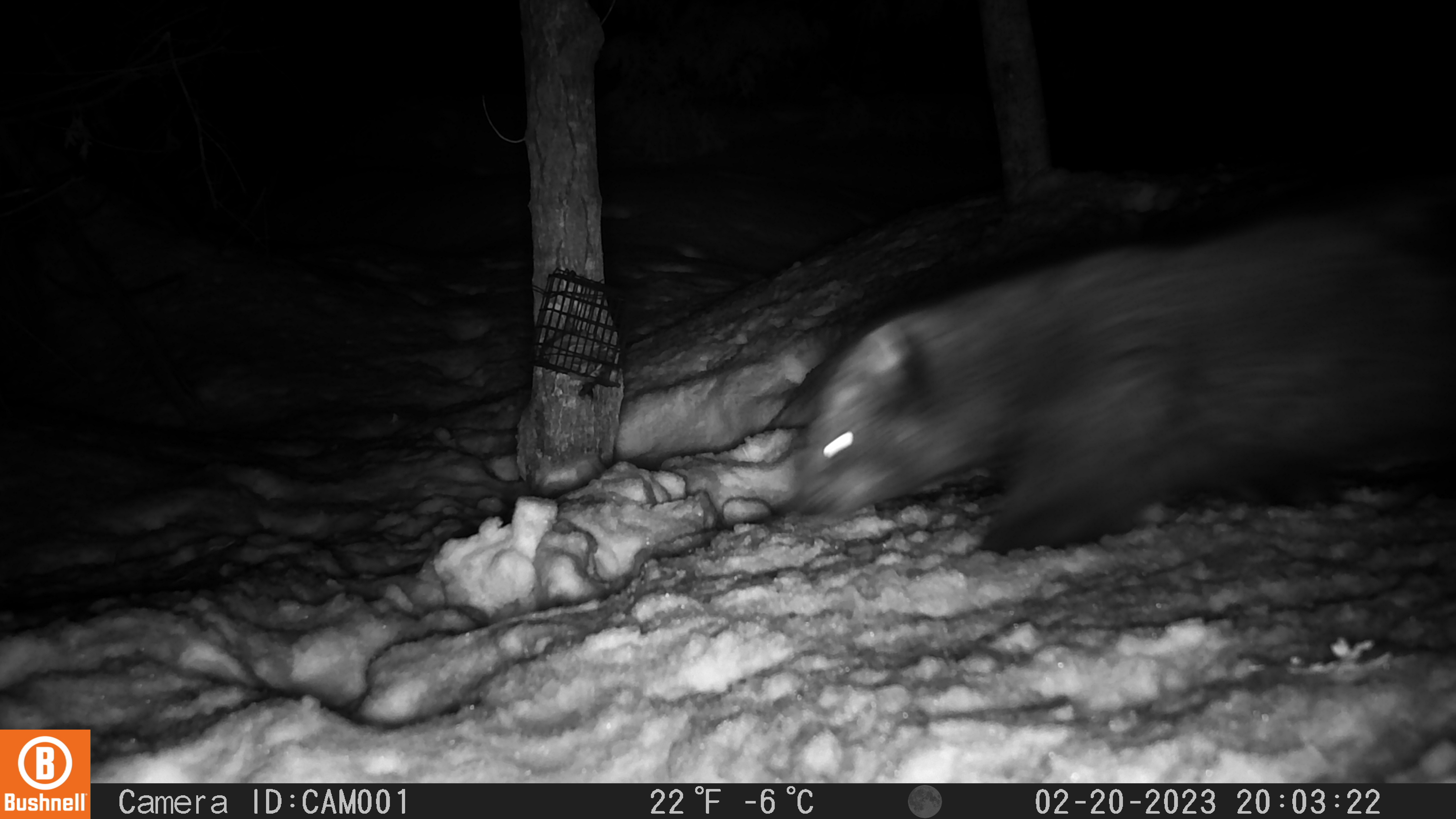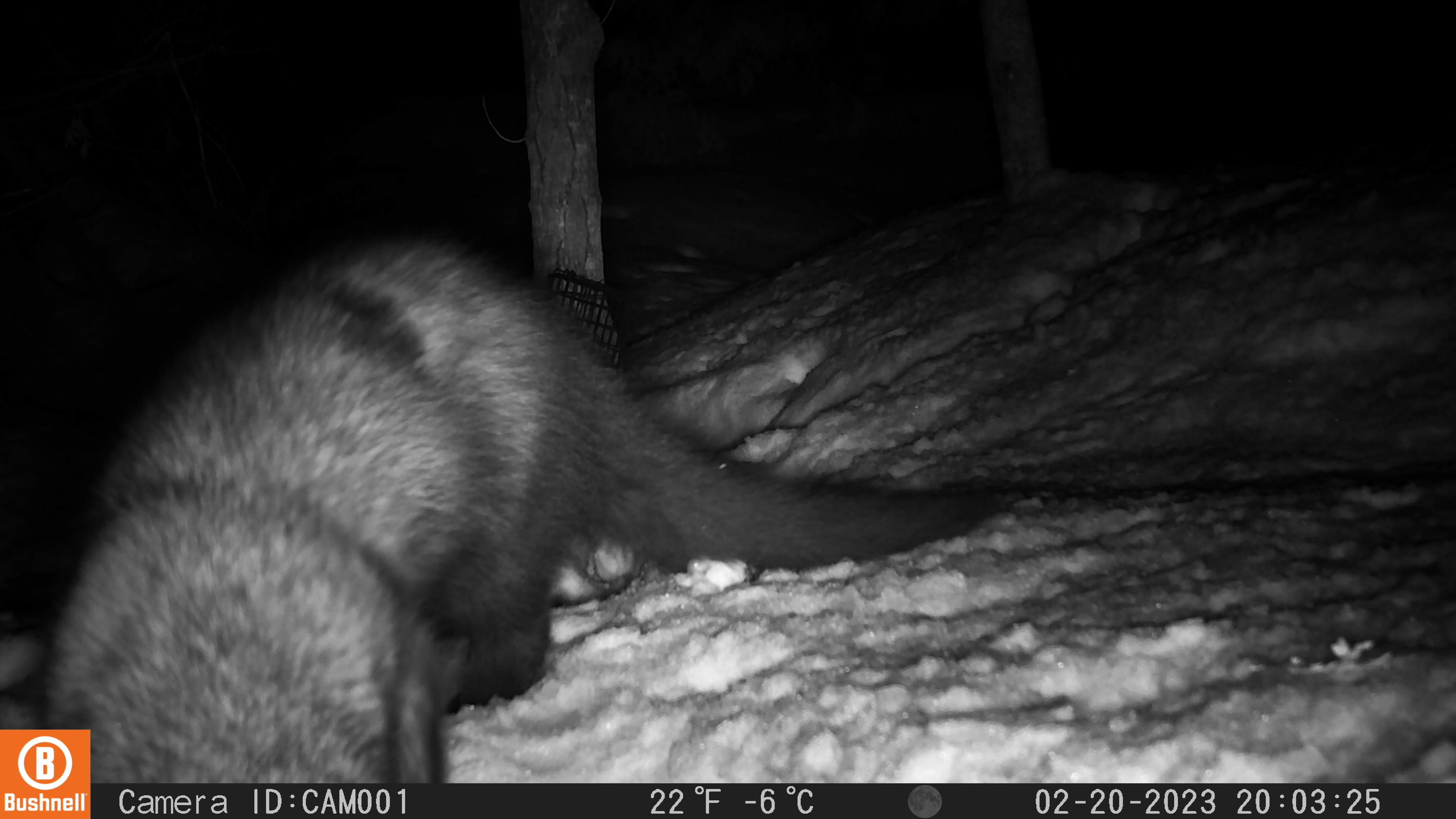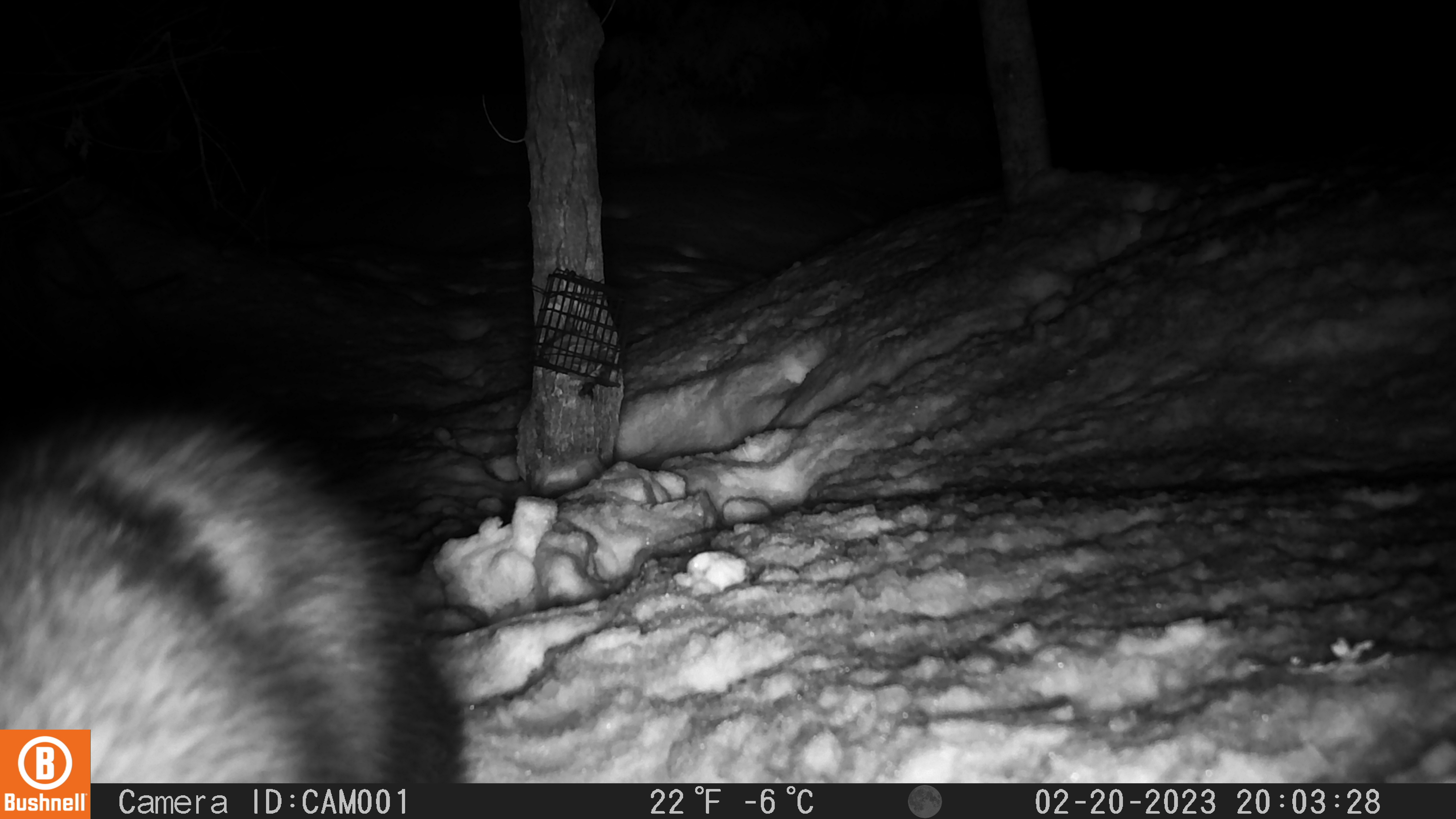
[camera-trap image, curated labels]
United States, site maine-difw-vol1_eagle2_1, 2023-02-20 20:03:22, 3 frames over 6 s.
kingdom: Animalia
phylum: Chordata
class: Mammalia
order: Carnivora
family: Mustelidae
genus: Pekania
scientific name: Pekania pennanti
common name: fisher